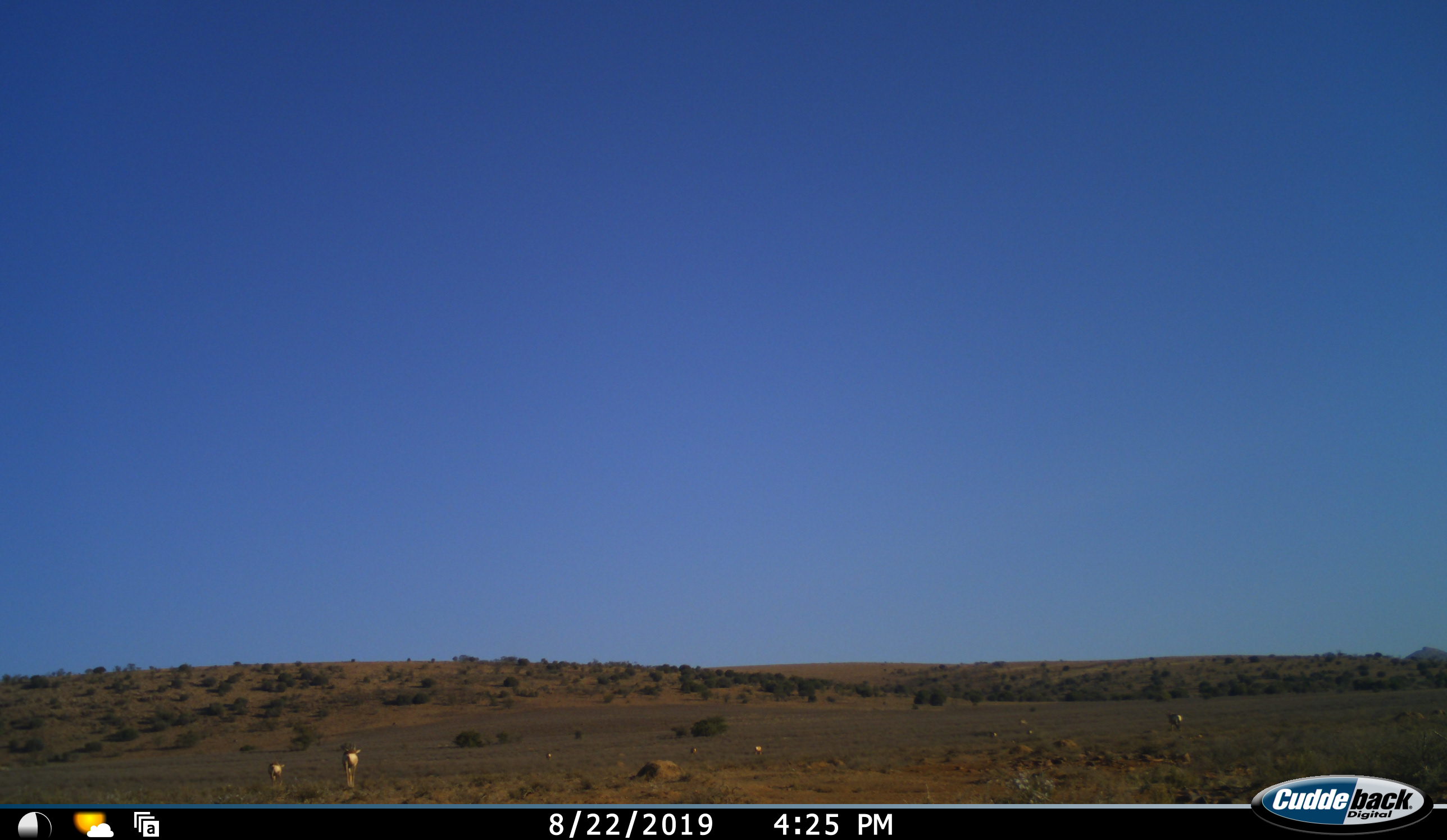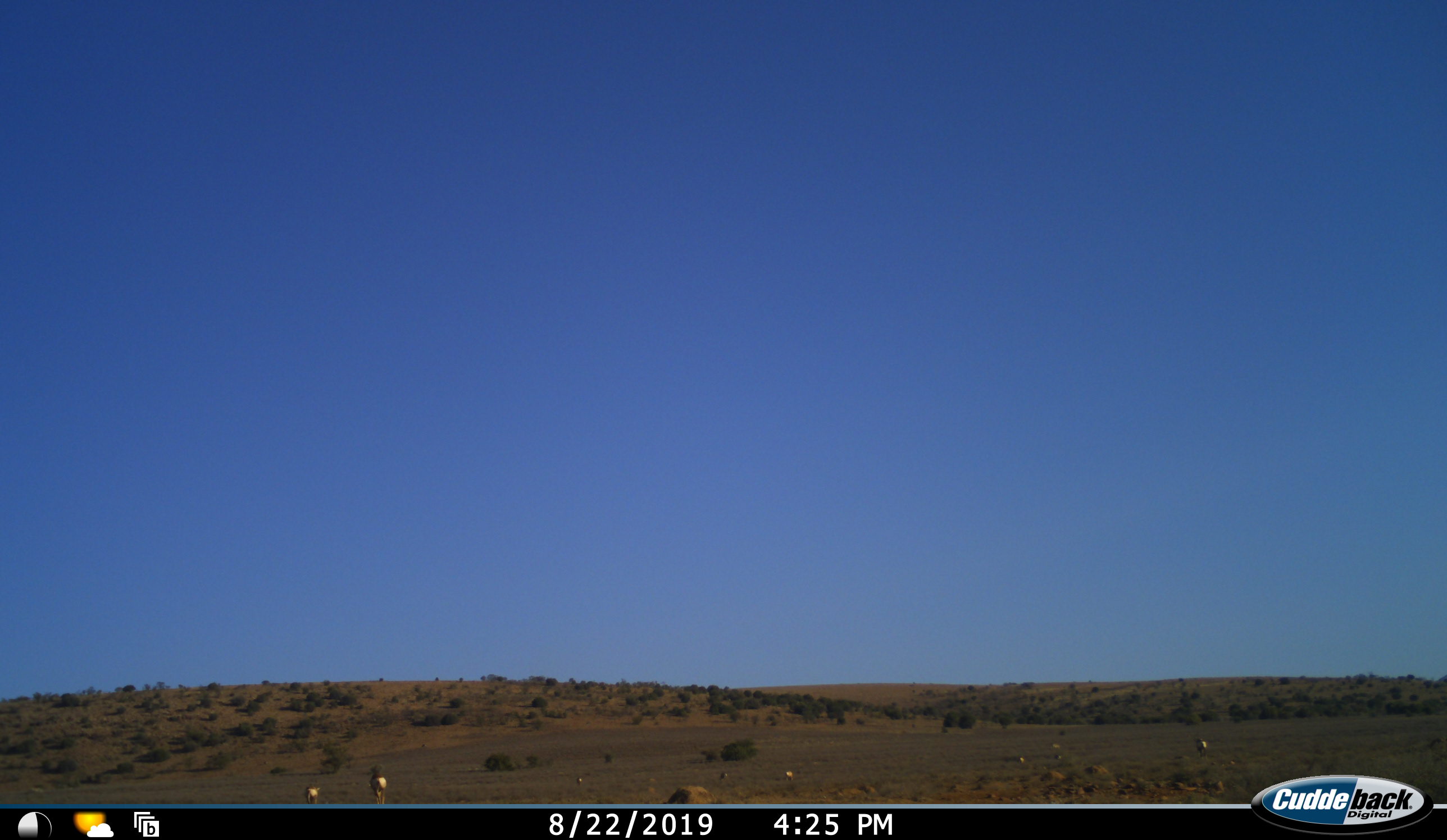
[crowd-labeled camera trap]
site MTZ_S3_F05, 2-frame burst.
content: unidentified animal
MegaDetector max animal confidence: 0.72